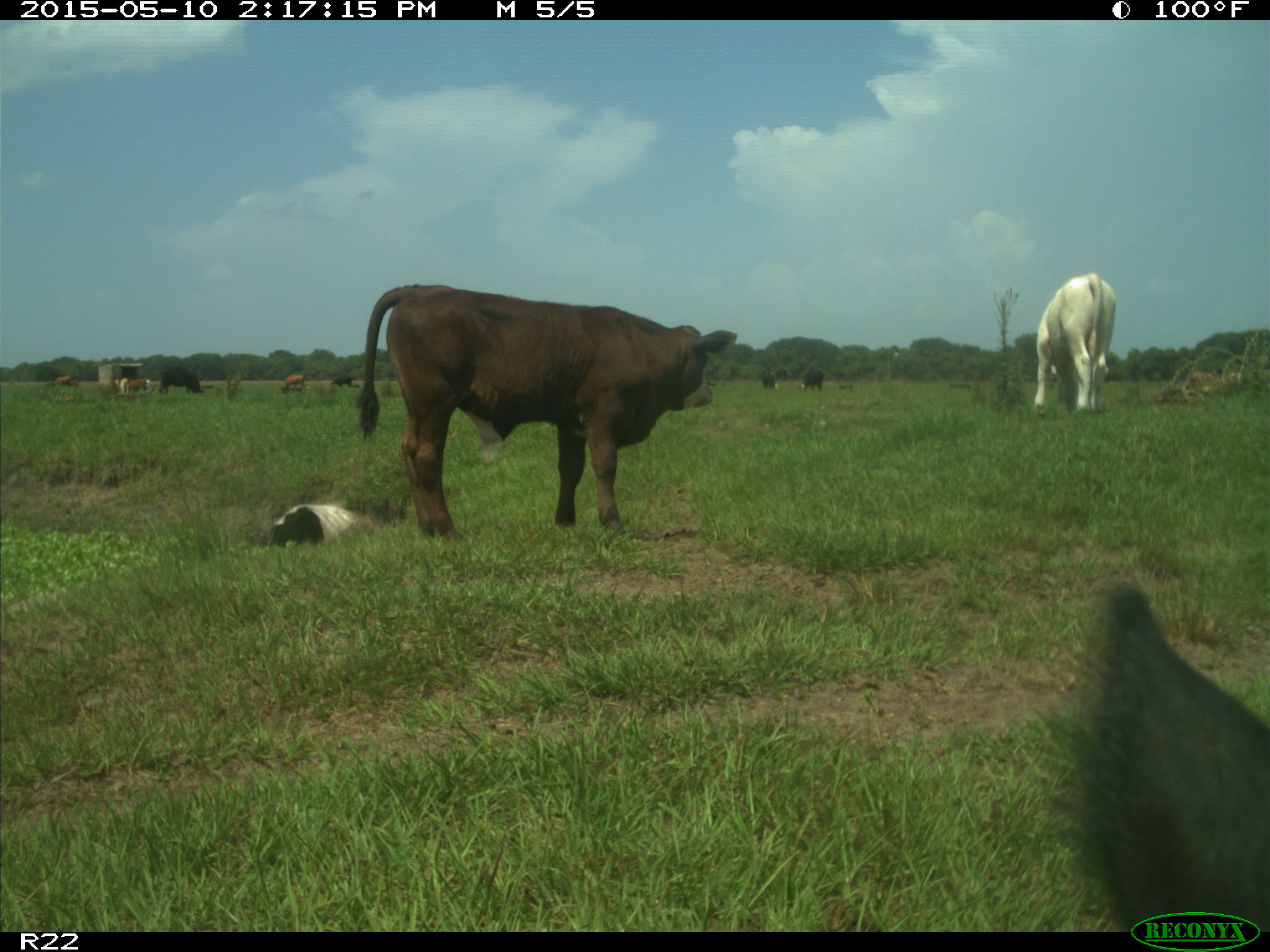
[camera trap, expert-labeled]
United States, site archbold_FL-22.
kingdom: Animalia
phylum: Chordata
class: Mammalia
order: Artiodactyla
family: Bovidae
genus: Bos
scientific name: Bos taurus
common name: domestic cow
Bos taurus (domestic cow).